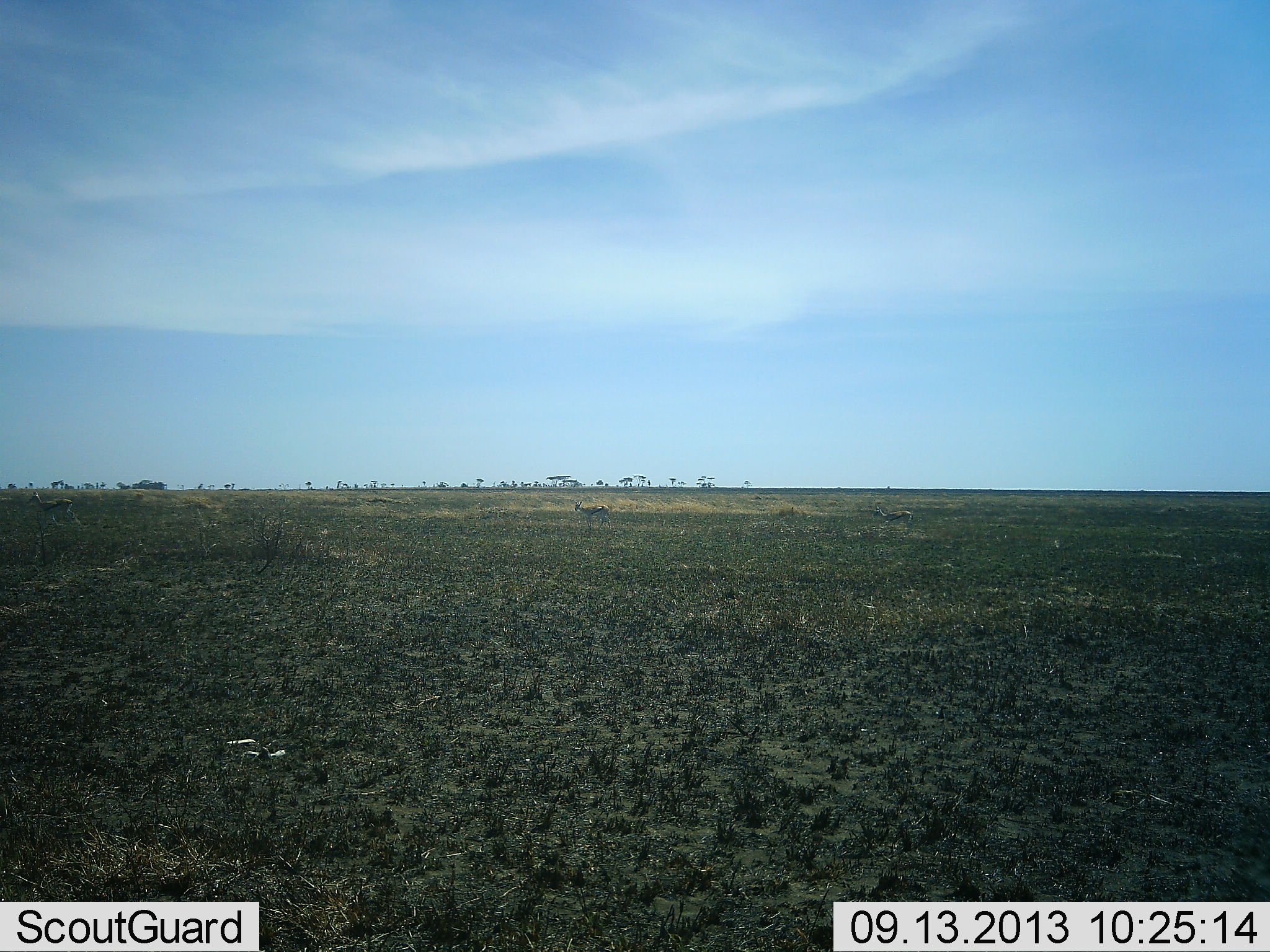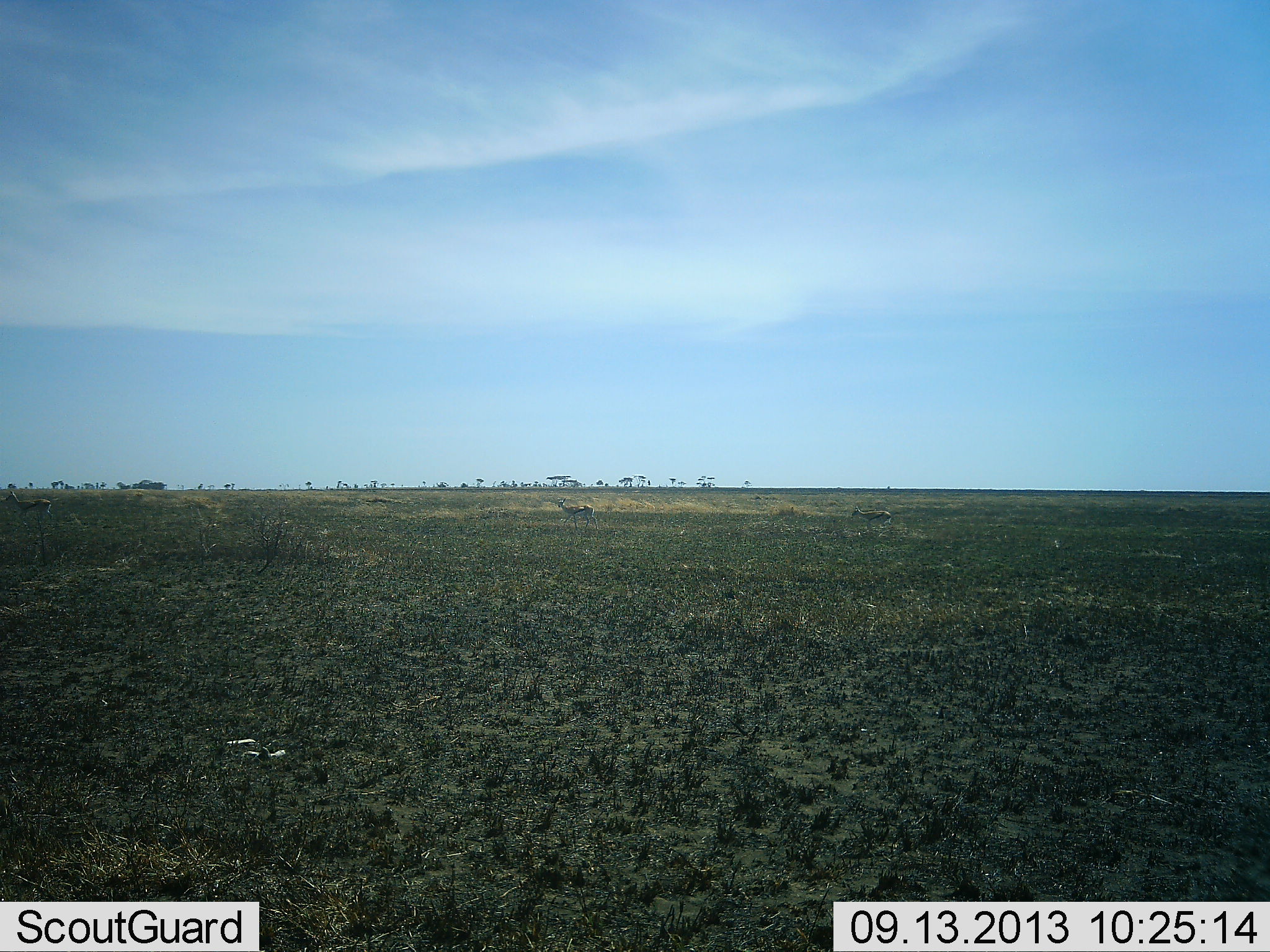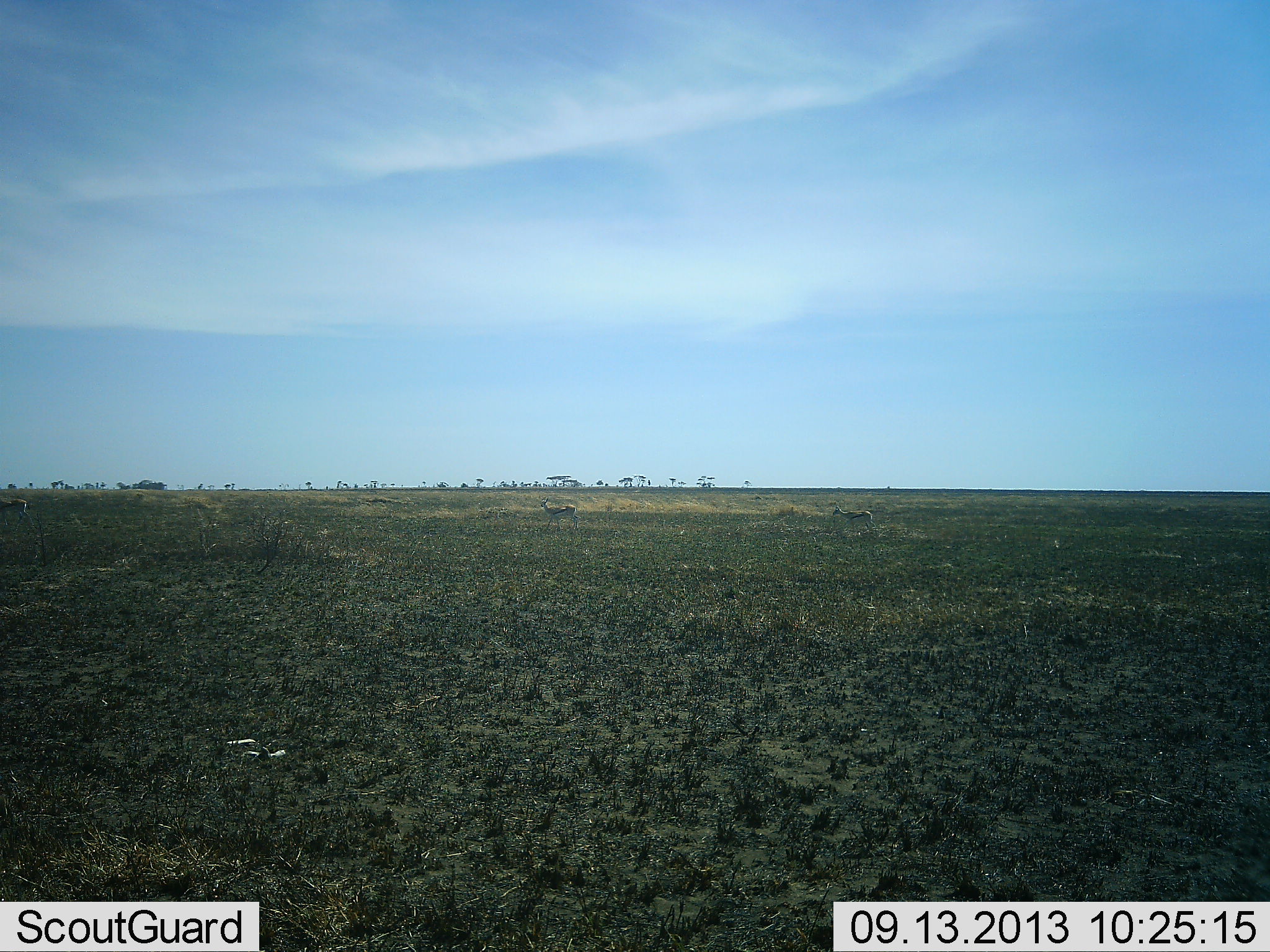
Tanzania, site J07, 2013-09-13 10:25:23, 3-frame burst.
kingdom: Animalia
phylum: Chordata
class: Mammalia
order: Artiodactyla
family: Bovidae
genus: Eudorcas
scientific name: Eudorcas thomsonii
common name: thomson's gazelle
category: gazellethomsons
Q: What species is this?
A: Gazellethomsons (thomson's gazelle) (Eudorcas thomsonii).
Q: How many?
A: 3.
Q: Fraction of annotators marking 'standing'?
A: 18%.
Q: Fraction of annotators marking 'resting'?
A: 0%.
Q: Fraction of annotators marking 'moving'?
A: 95%.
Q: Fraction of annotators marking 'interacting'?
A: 0%.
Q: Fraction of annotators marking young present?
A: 0%.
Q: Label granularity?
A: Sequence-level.